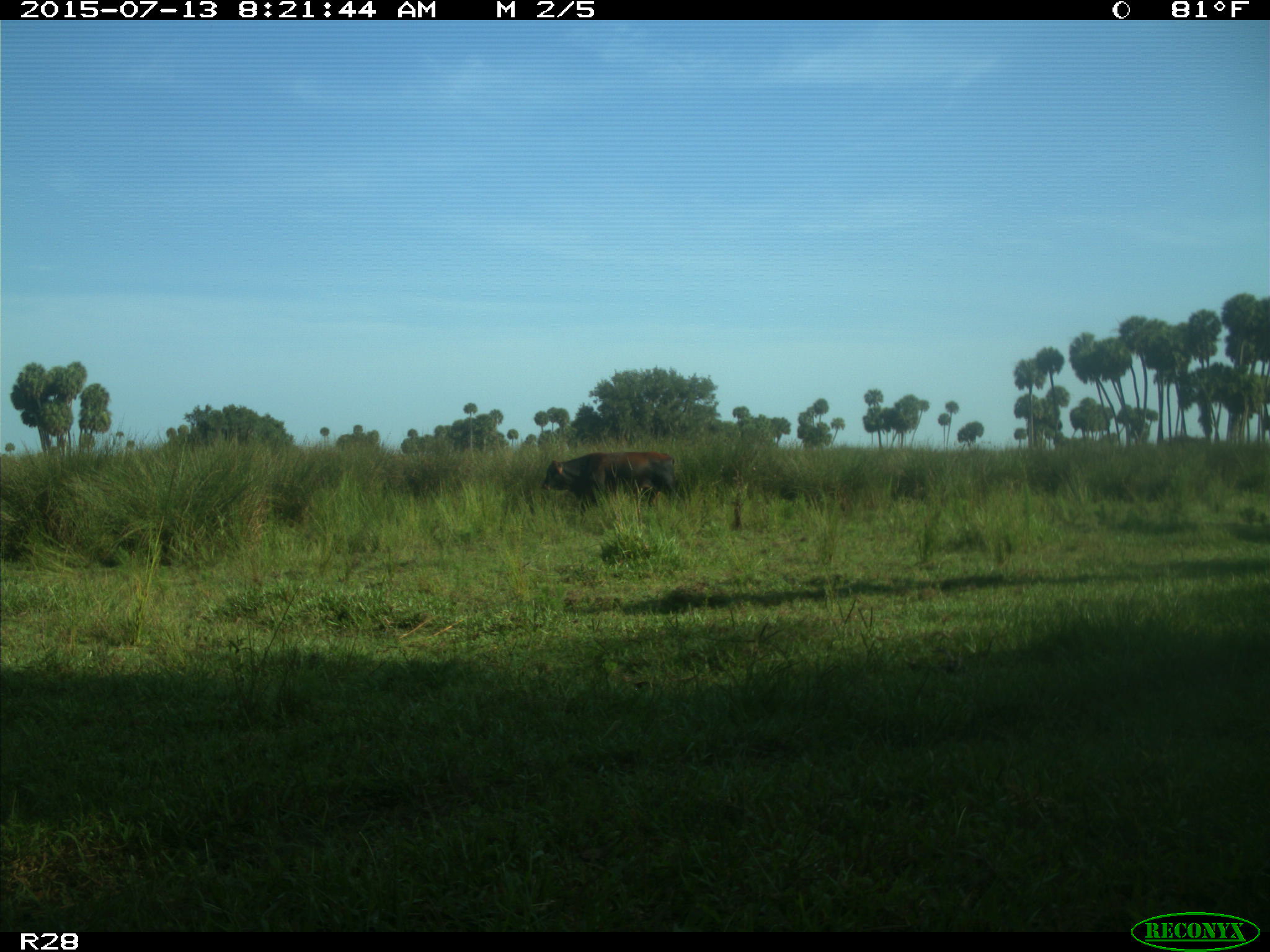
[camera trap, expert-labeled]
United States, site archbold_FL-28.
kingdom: Animalia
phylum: Chordata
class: Mammalia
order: Artiodactyla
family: Bovidae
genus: Bos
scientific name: Bos taurus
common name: domestic cow